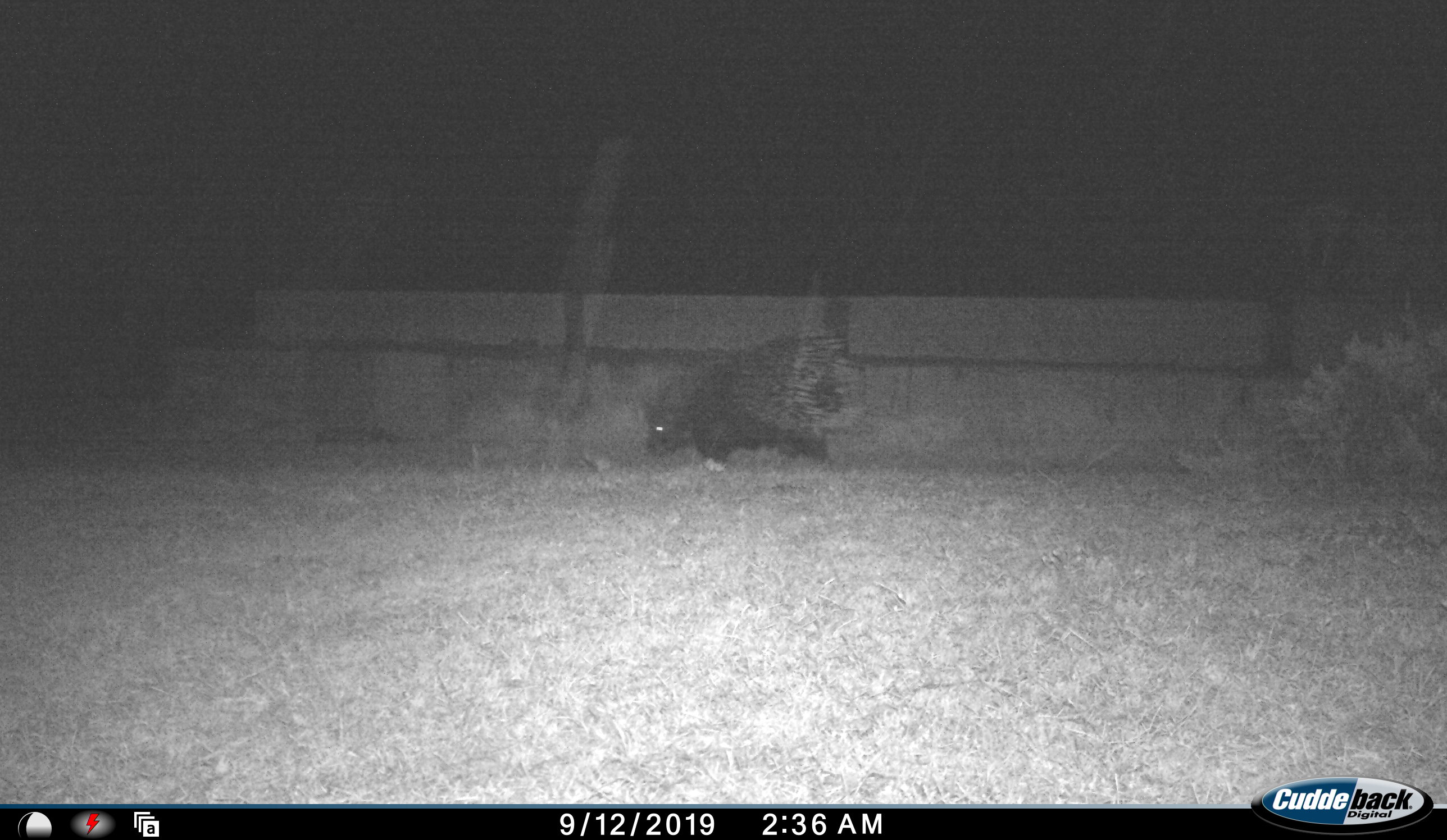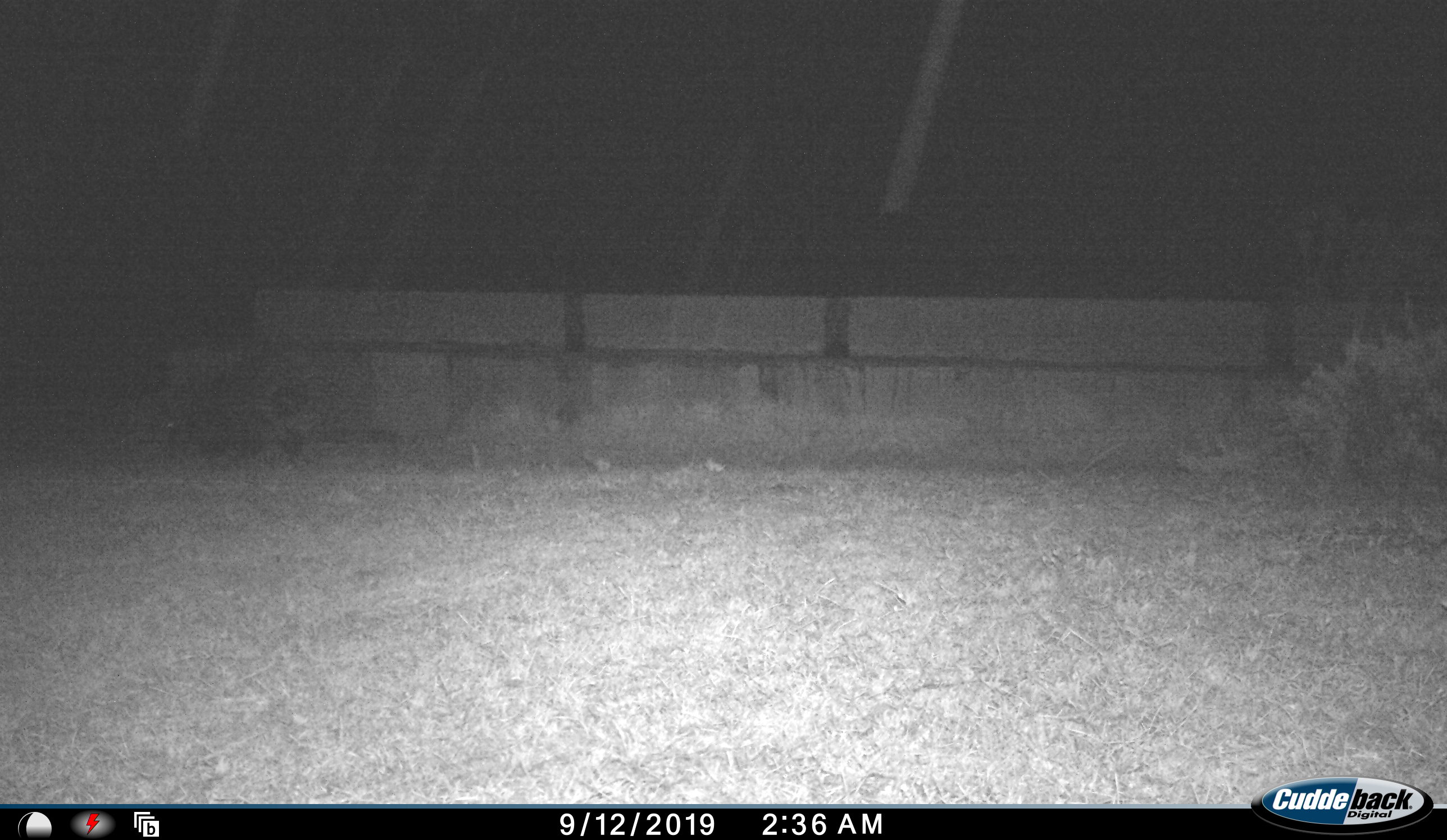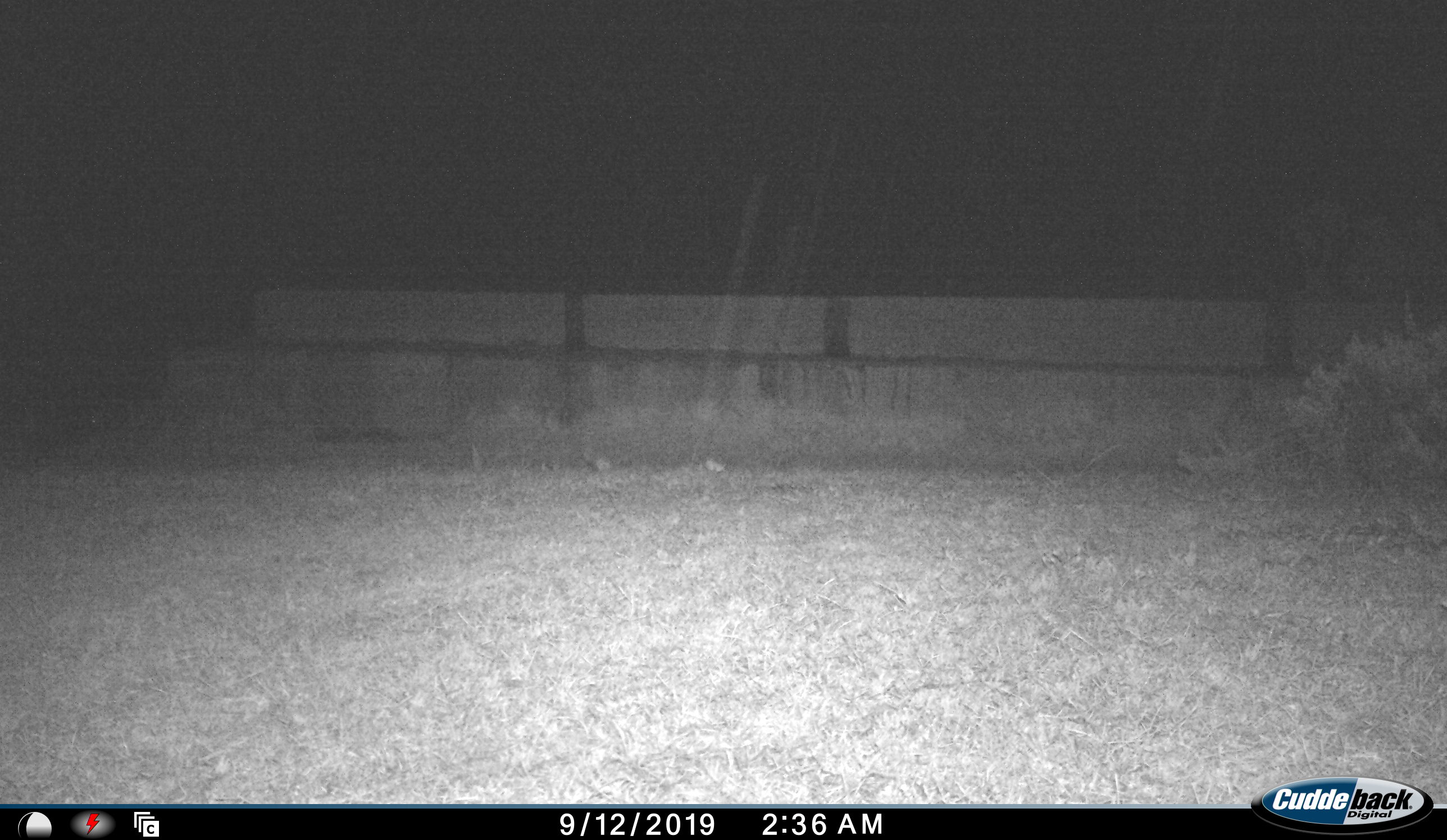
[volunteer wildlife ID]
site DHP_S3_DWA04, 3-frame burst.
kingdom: Animalia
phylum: Chordata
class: Mammalia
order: Rodentia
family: Hystricidae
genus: Hystrix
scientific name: Hystrix cristata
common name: crested porcupine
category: porcupine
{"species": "porcupine (crested porcupine) (Hystrix cristata)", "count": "1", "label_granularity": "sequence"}